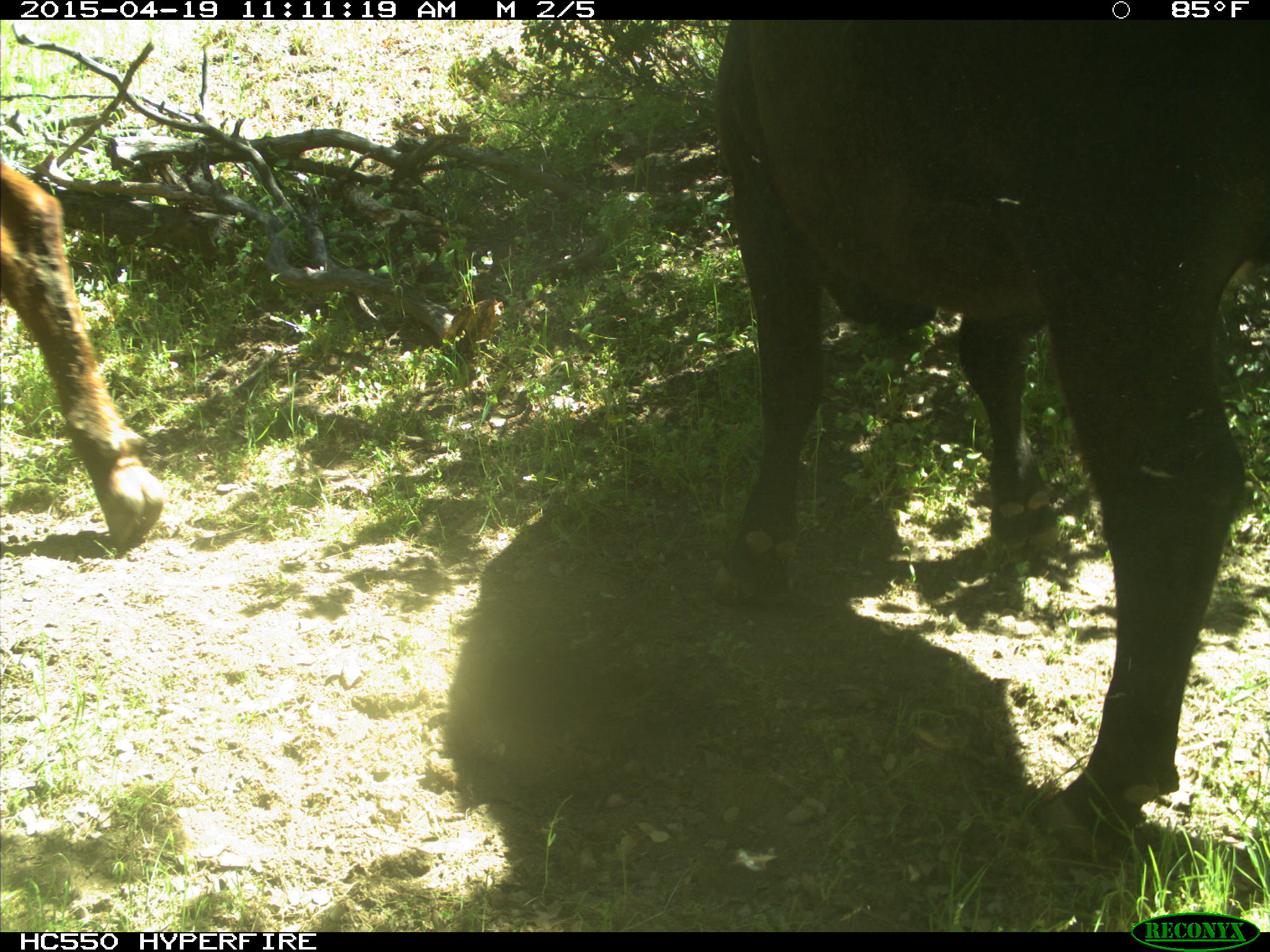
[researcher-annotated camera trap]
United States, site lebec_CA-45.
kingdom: Animalia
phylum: Chordata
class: Mammalia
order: Artiodactyla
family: Bovidae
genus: Bos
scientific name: Bos taurus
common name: domestic cow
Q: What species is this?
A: Bos taurus (domestic cow).